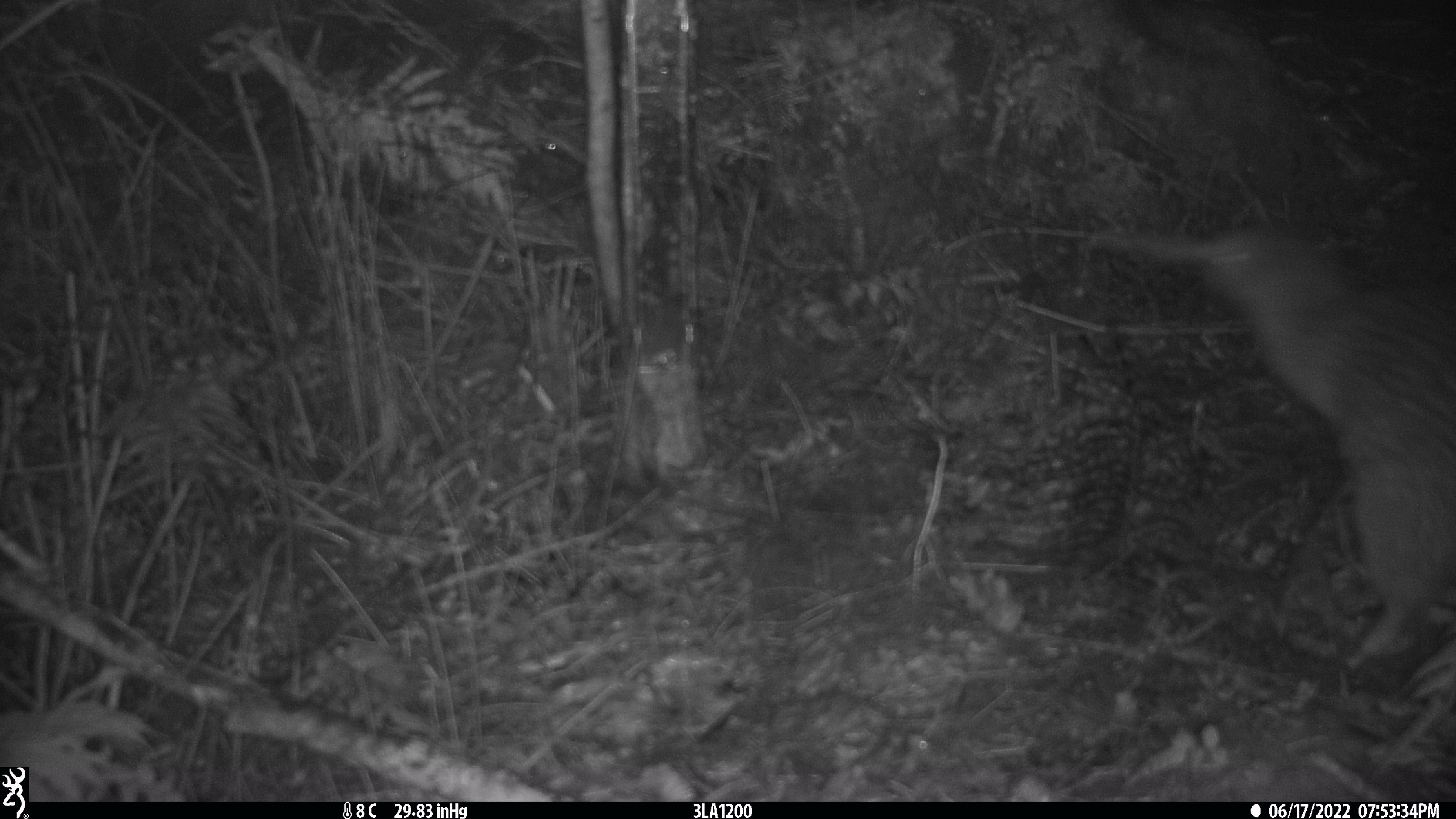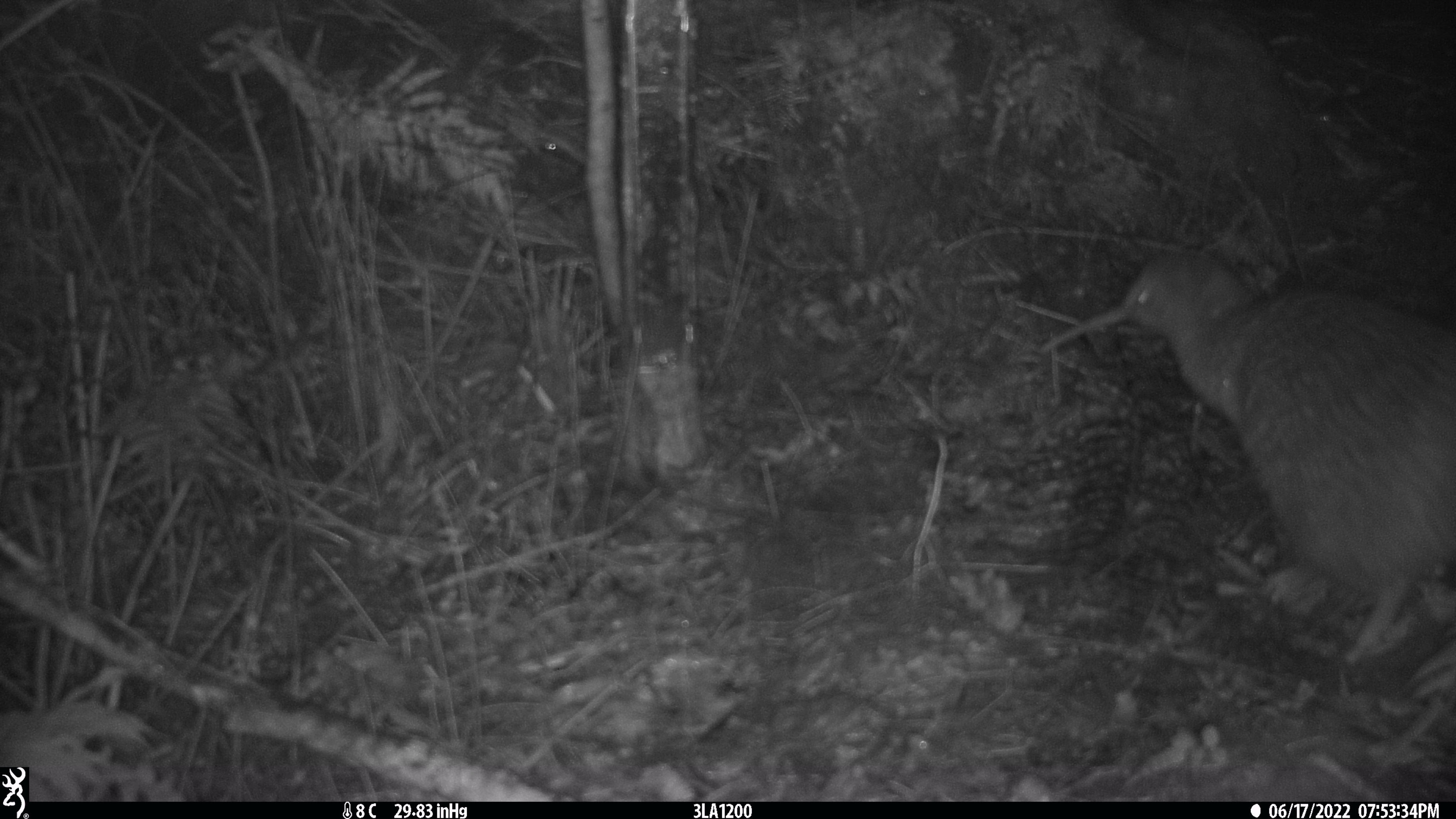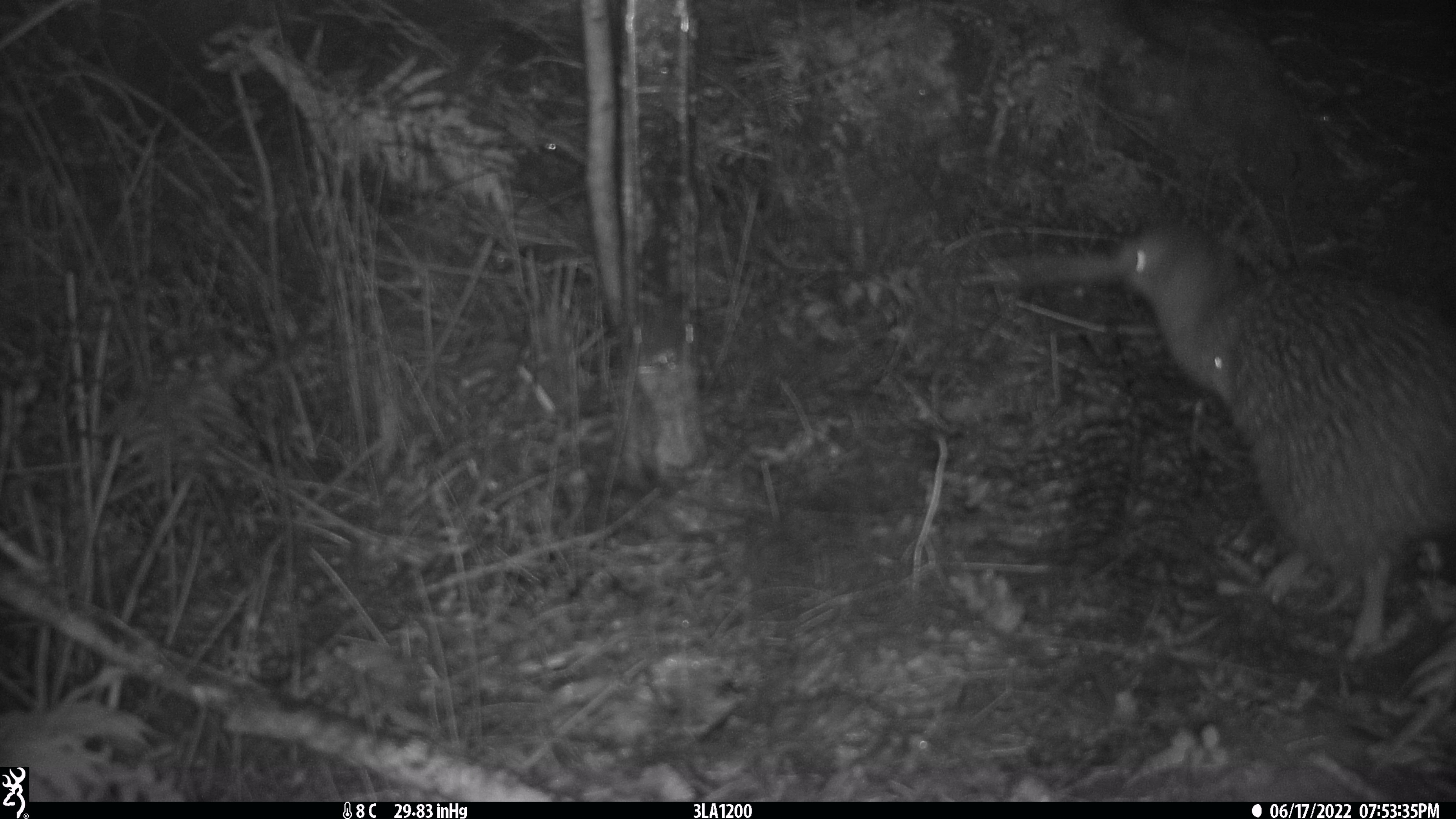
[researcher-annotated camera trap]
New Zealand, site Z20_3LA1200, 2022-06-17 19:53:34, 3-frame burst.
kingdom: Animalia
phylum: Chordata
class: Aves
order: Apterygiformes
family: Apterygidae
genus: Apteryx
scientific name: Apteryx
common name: kiwi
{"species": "kiwi (Apteryx)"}